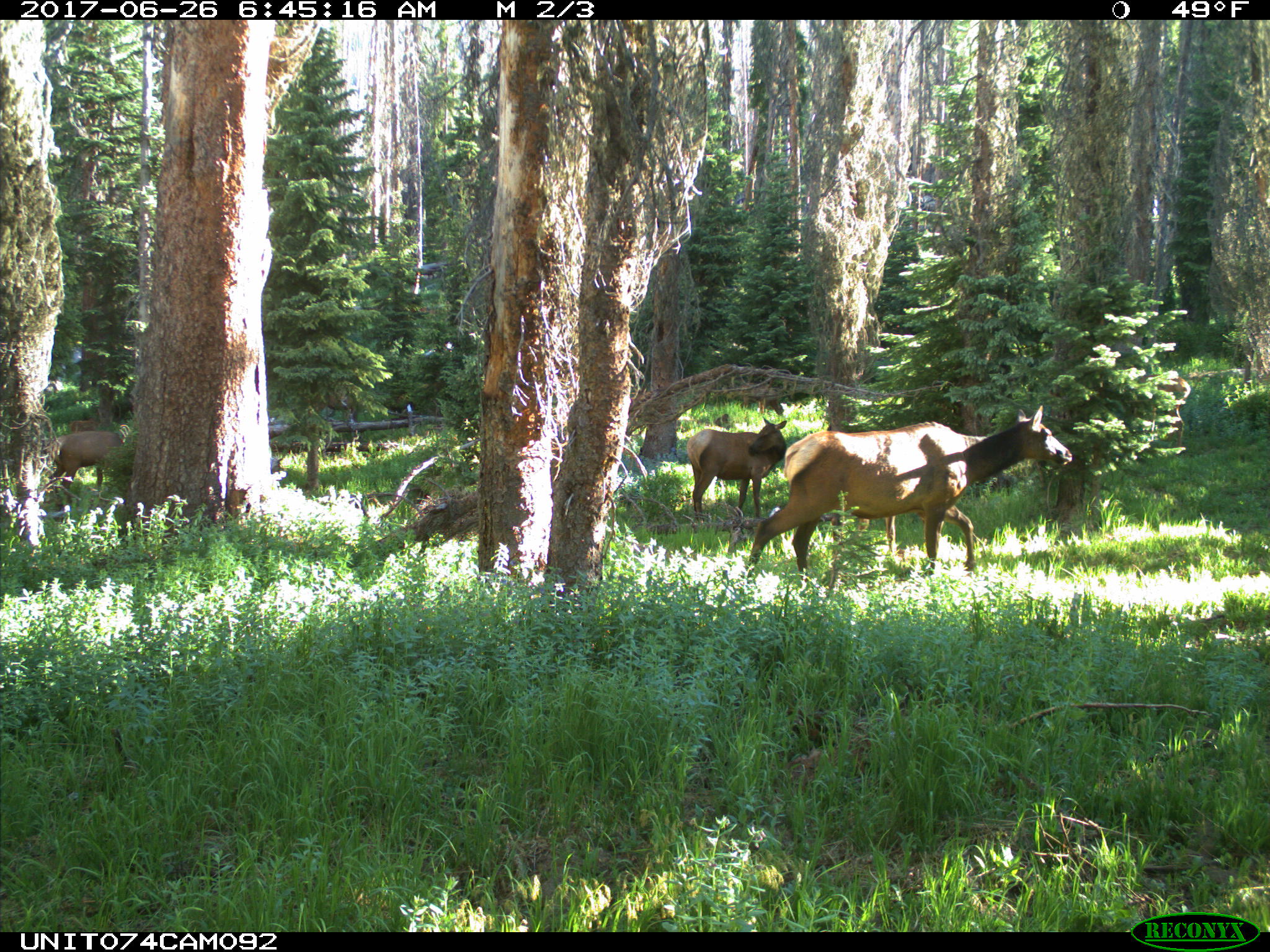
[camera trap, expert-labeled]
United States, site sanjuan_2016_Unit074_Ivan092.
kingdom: Animalia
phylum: Chordata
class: Mammalia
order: Artiodactyla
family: Cervidae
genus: Cervus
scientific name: Cervus elaphus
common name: red deer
Cervus elaphus (red deer).